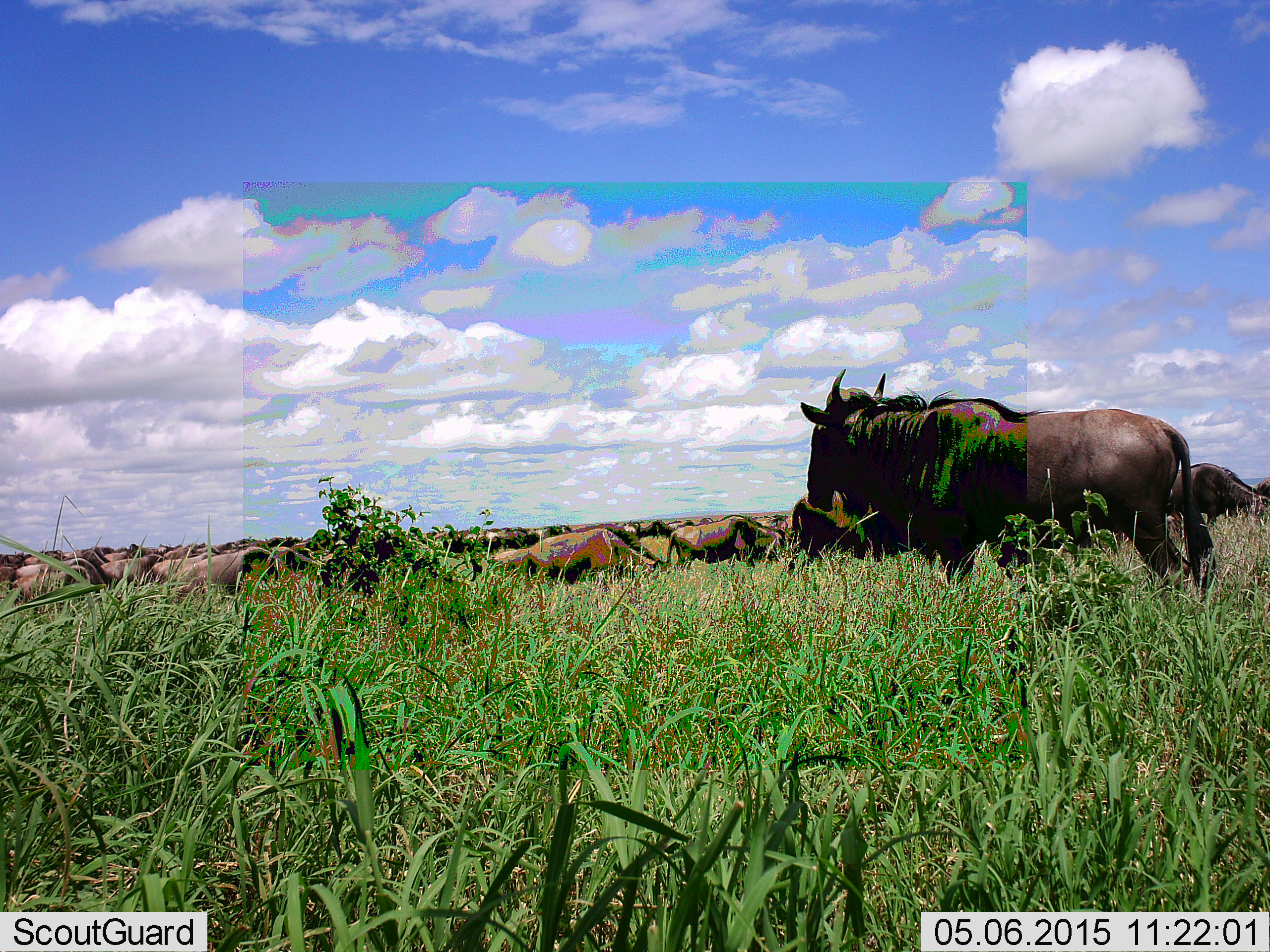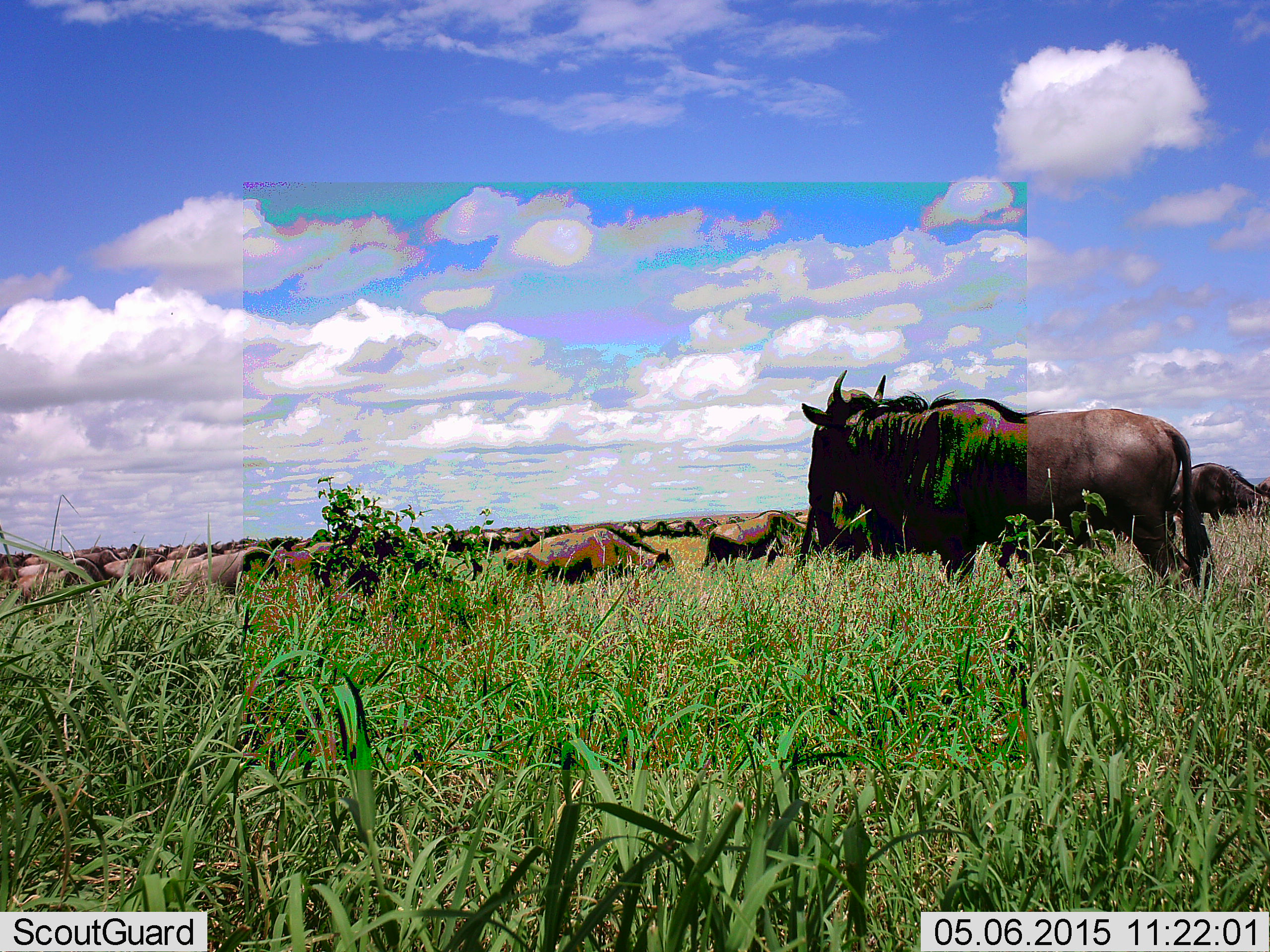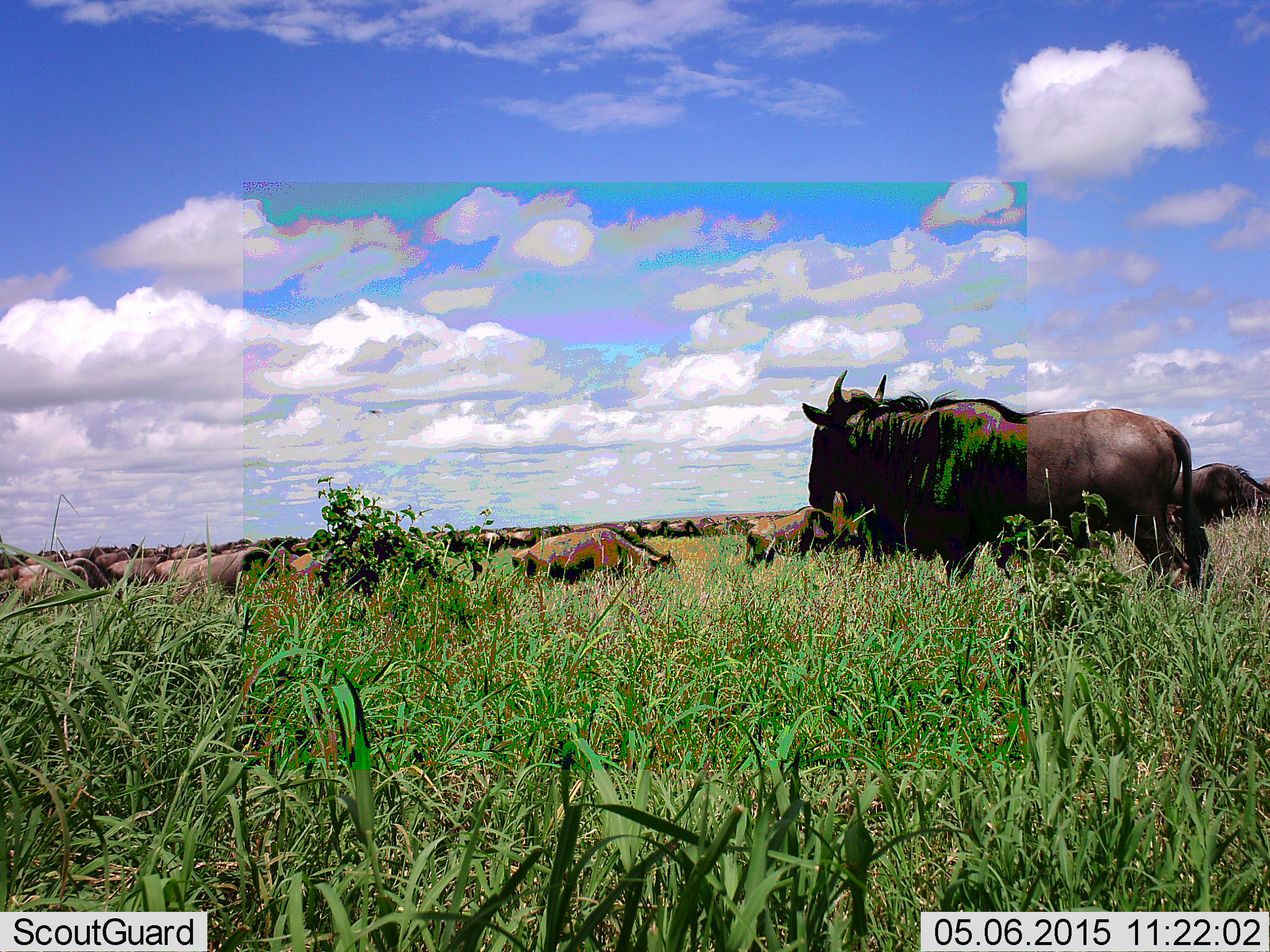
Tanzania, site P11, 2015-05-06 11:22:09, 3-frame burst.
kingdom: Animalia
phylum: Chordata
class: Mammalia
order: Artiodactyla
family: Bovidae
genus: Connochaetes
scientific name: Connochaetes taurinus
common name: blue wildebeest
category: wildebeest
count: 51+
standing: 60%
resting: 20%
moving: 80%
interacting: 0%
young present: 0%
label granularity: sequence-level